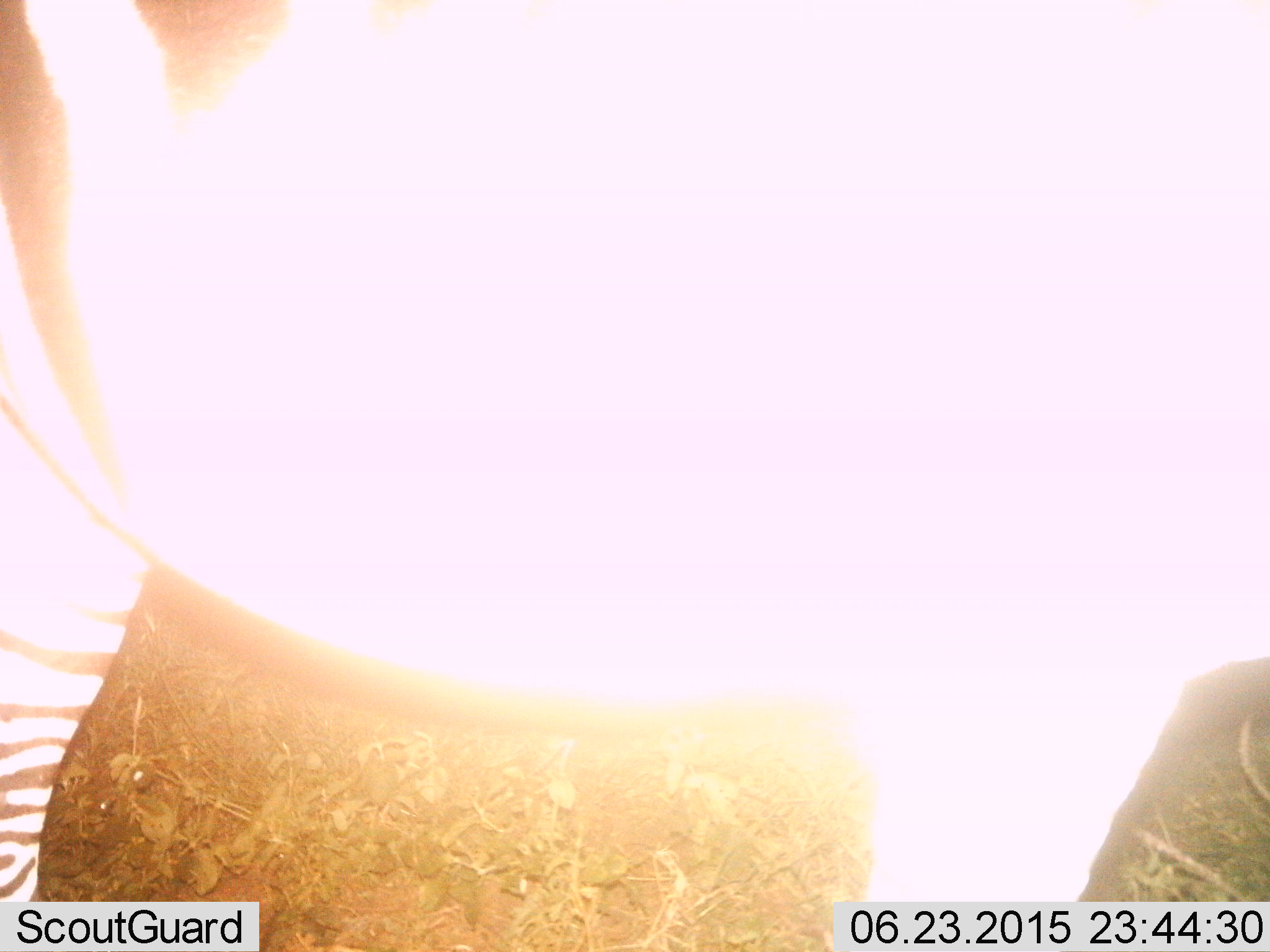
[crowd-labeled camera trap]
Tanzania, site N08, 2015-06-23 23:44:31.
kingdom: Animalia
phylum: Chordata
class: Mammalia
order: Perissodactyla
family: Equidae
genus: Equus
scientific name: Equus quagga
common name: plains zebra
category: zebra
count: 1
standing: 100%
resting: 0%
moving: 0%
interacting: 0%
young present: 0%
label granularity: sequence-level